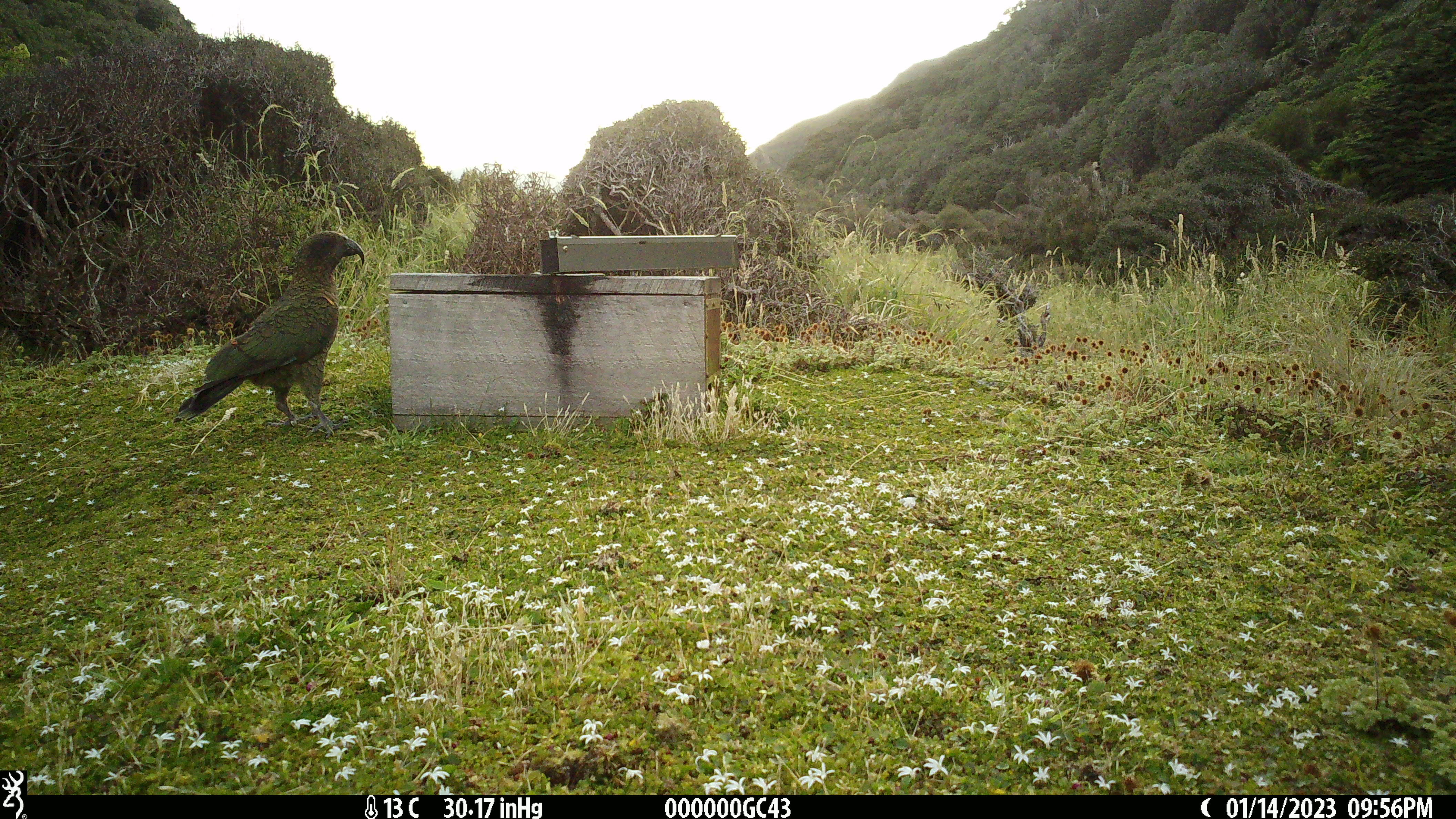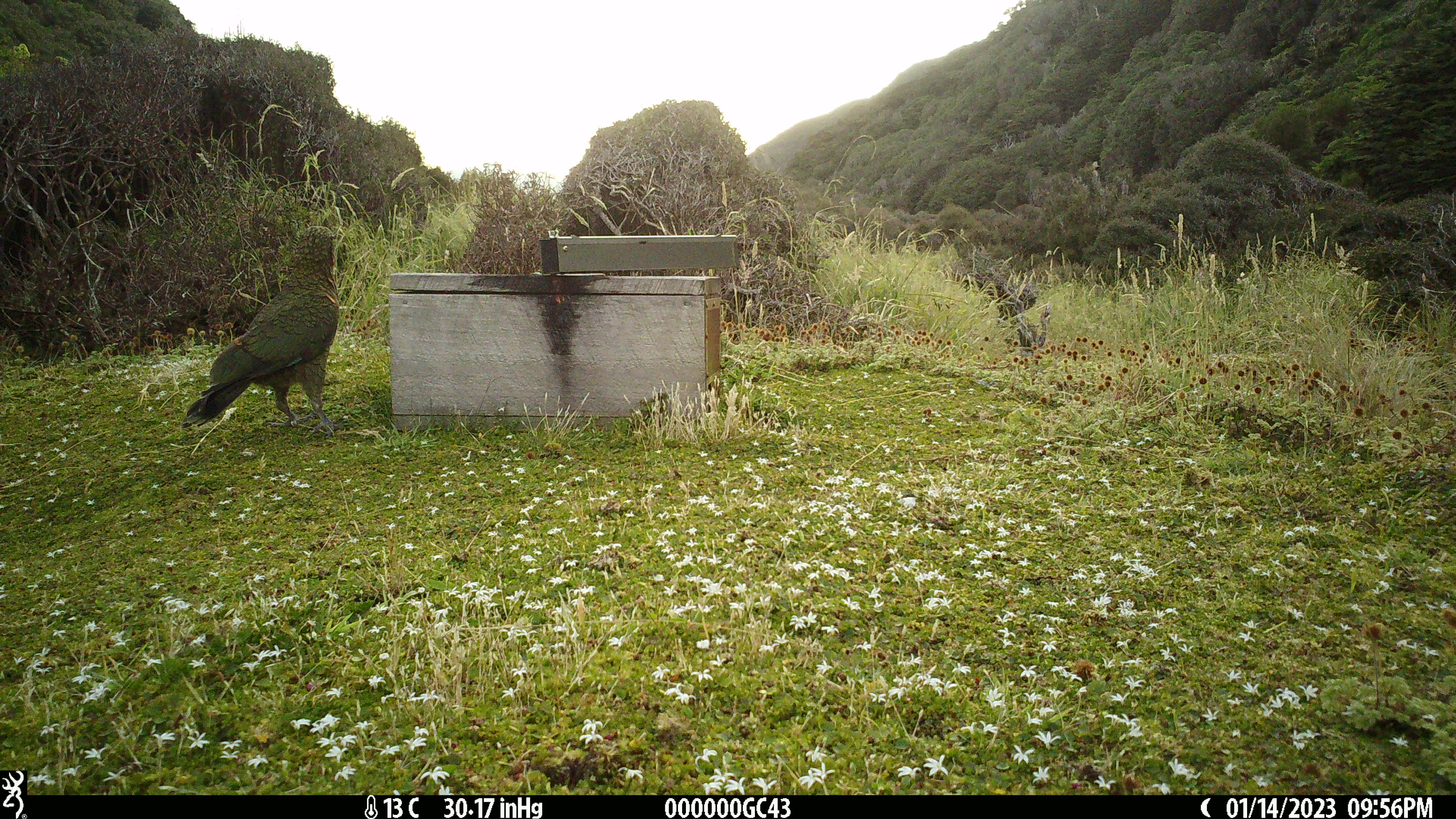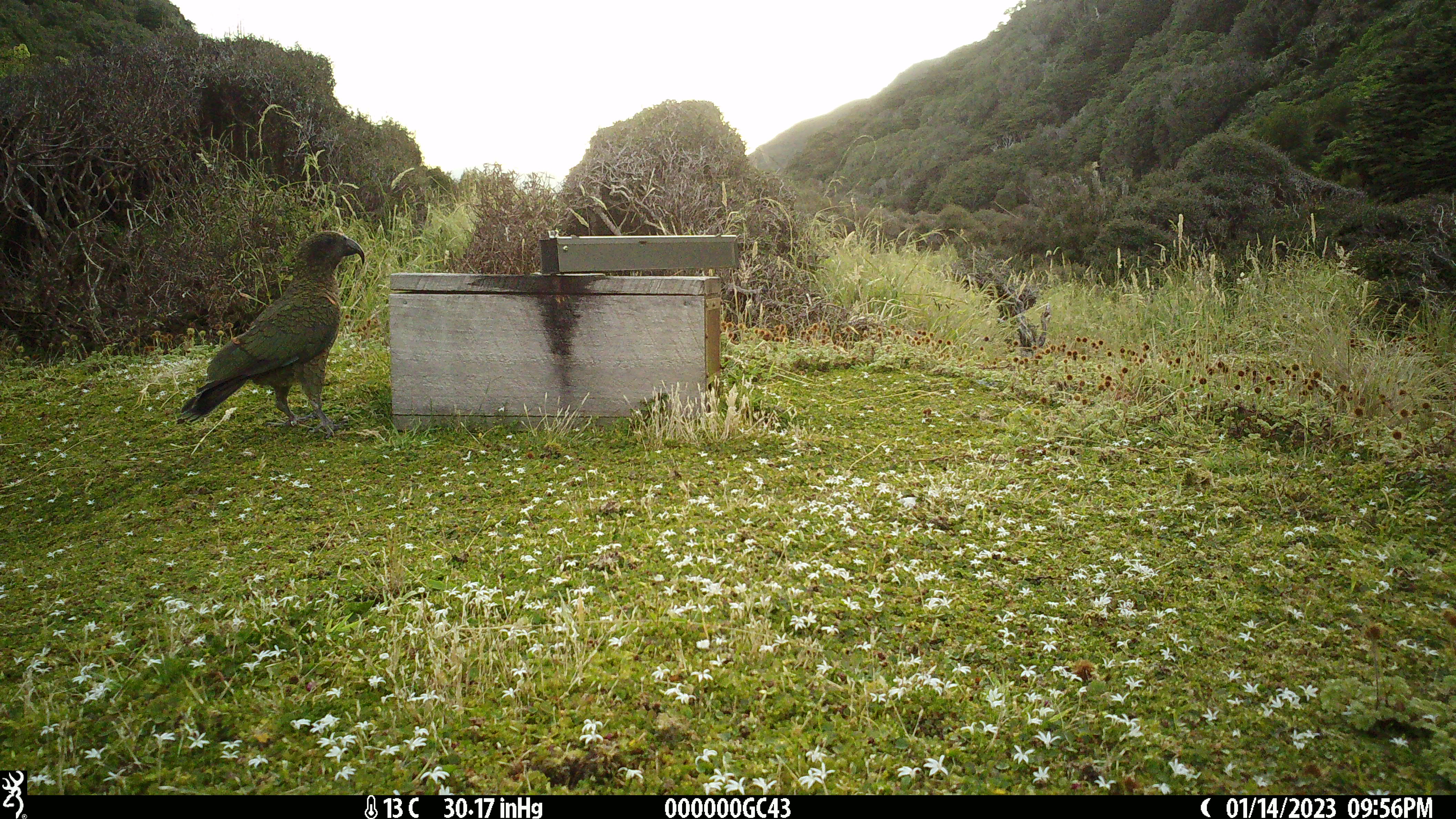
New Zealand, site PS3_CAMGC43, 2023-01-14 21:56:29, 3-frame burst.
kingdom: Animalia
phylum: Chordata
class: Aves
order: Psittaciformes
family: Strigopidae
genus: Nestor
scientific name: Nestor notabilis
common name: kea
Kea (Nestor notabilis).